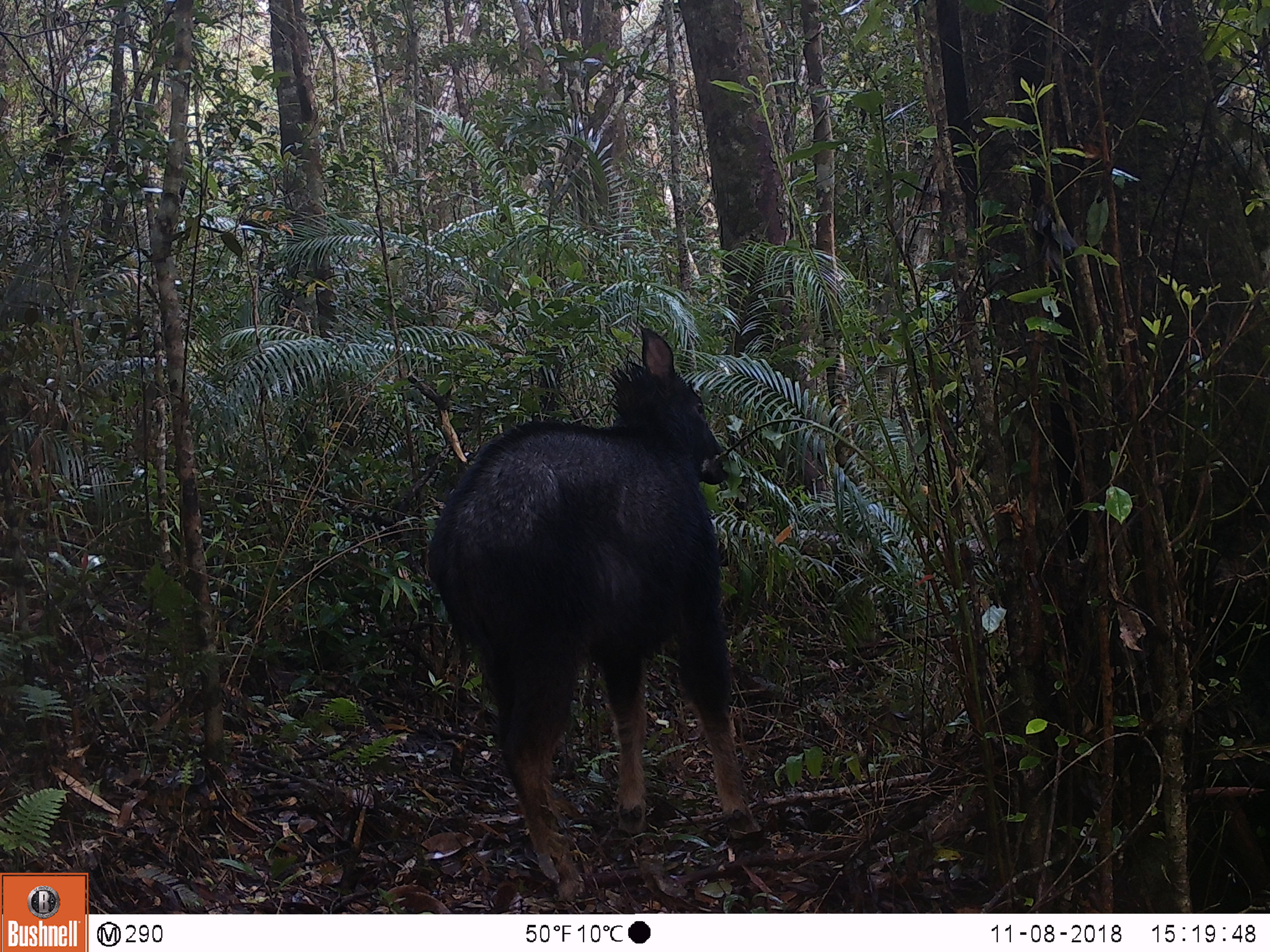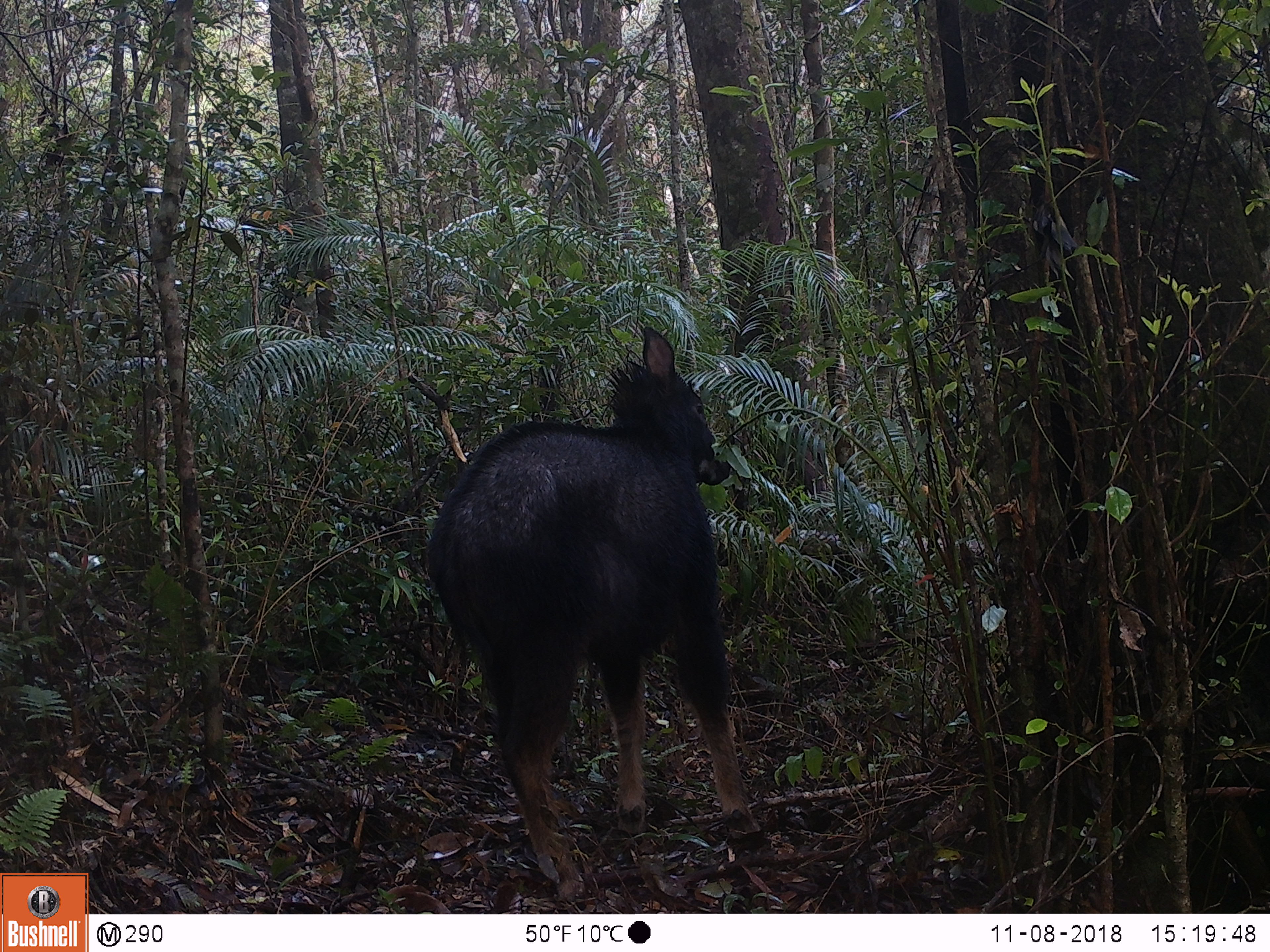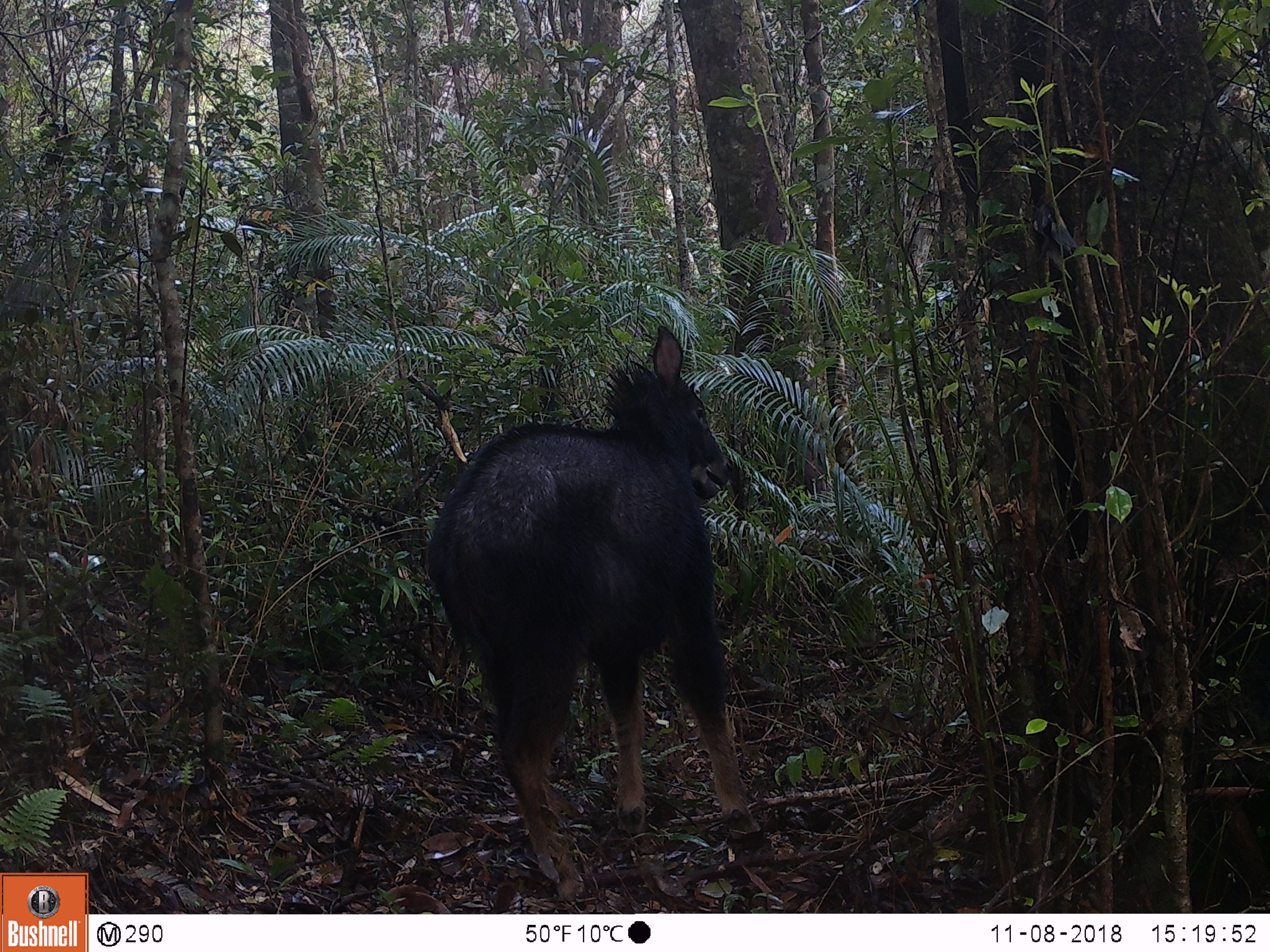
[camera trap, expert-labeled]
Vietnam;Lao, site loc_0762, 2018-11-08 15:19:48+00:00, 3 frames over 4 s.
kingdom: Animalia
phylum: Chordata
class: Mammalia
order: Artiodactyla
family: Bovidae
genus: Capricornis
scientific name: Capricornis sumatraensis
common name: chinese serow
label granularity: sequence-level